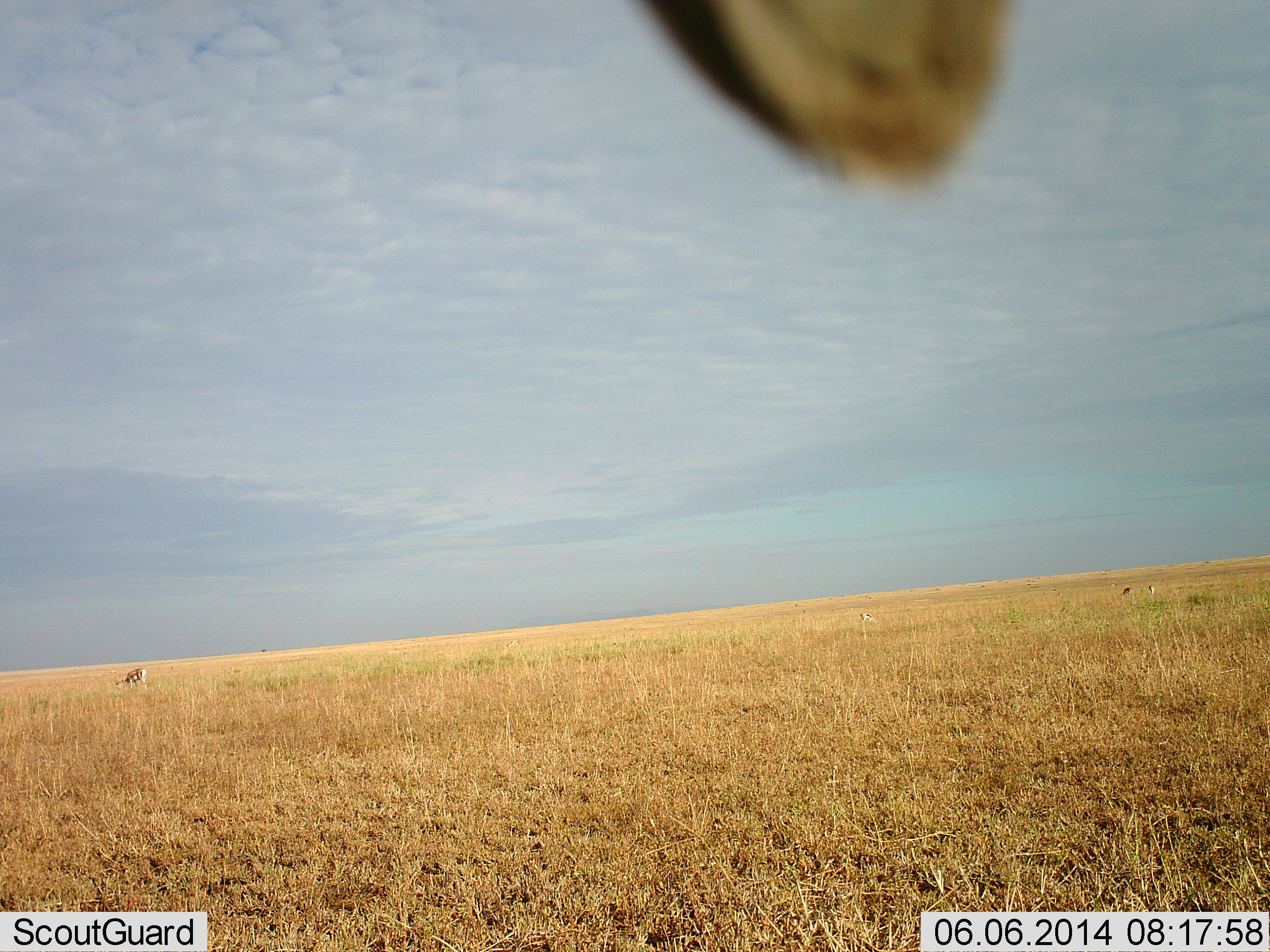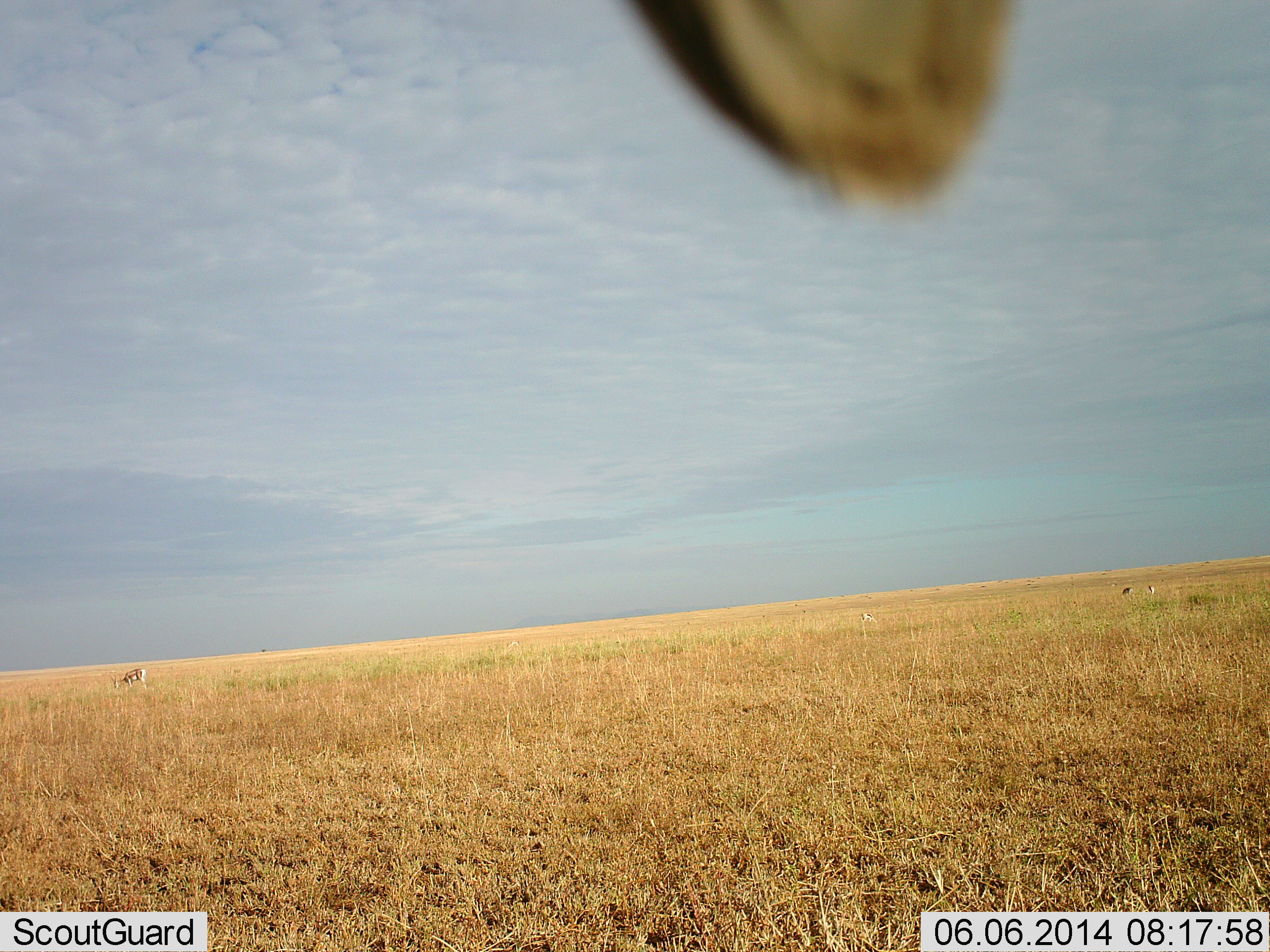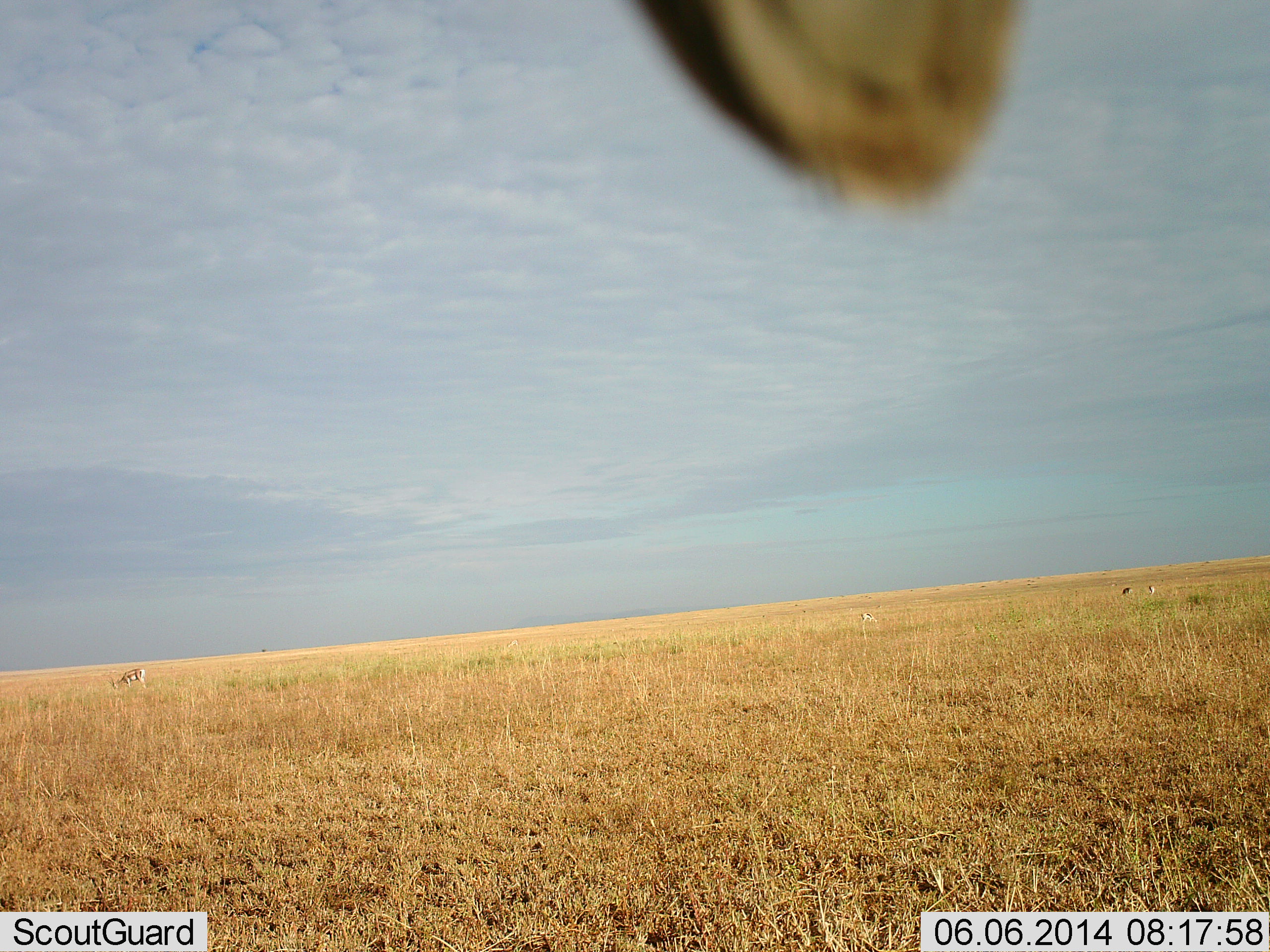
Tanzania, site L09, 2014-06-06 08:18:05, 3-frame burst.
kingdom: Animalia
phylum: Chordata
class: Mammalia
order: Artiodactyla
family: Bovidae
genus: Eudorcas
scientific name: Eudorcas thomsonii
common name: thomson's gazelle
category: gazellethomsons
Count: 4.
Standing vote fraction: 38%.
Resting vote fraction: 0%.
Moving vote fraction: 0%.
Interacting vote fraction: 0%.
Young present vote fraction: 0%.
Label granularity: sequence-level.